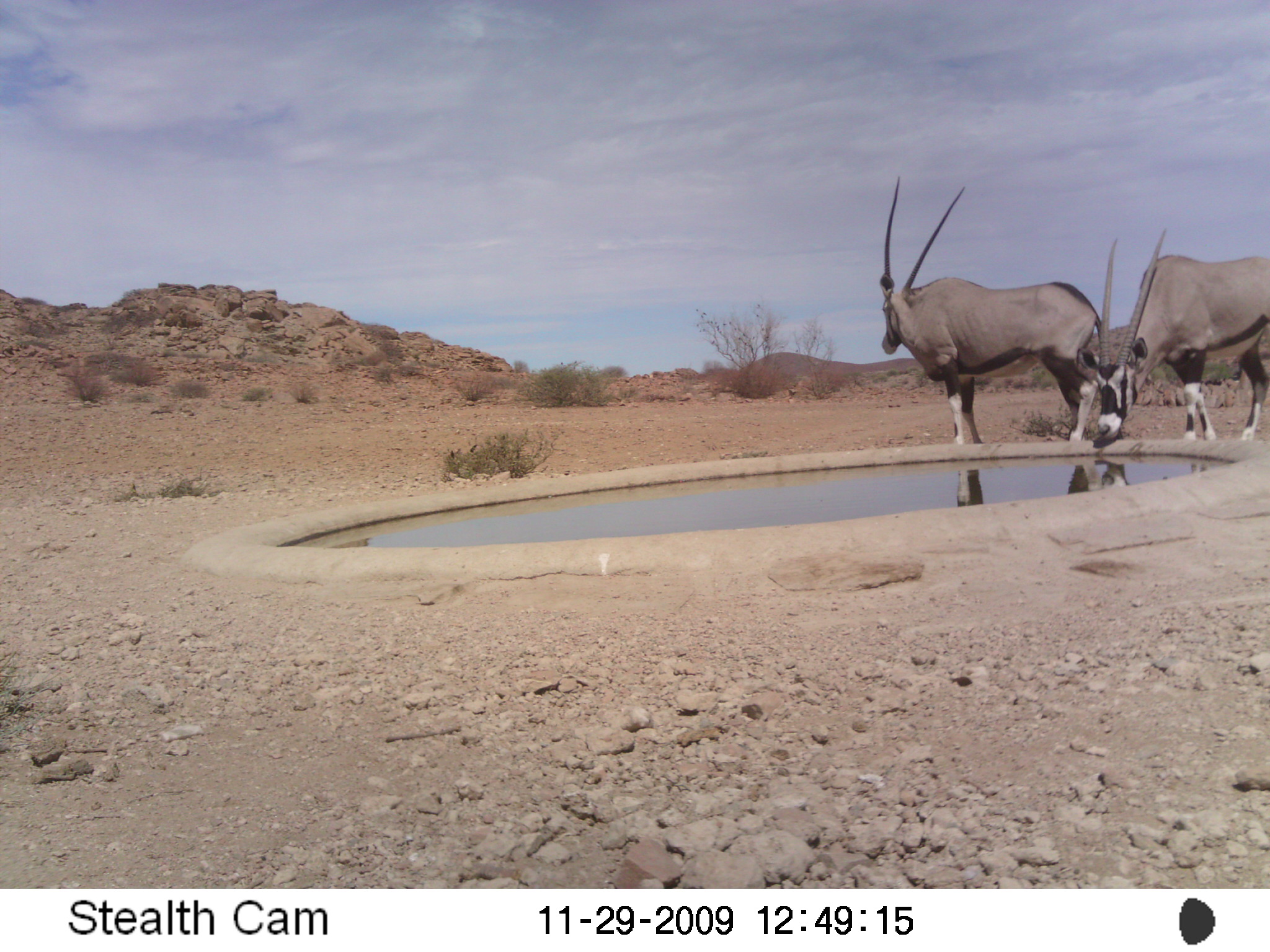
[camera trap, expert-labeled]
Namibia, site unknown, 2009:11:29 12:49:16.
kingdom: Animalia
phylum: Chordata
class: Mammalia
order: Artiodactyla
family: Bovidae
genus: Oryx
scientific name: Oryx gazella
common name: gemsbok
Oryx gazella (gemsbok).